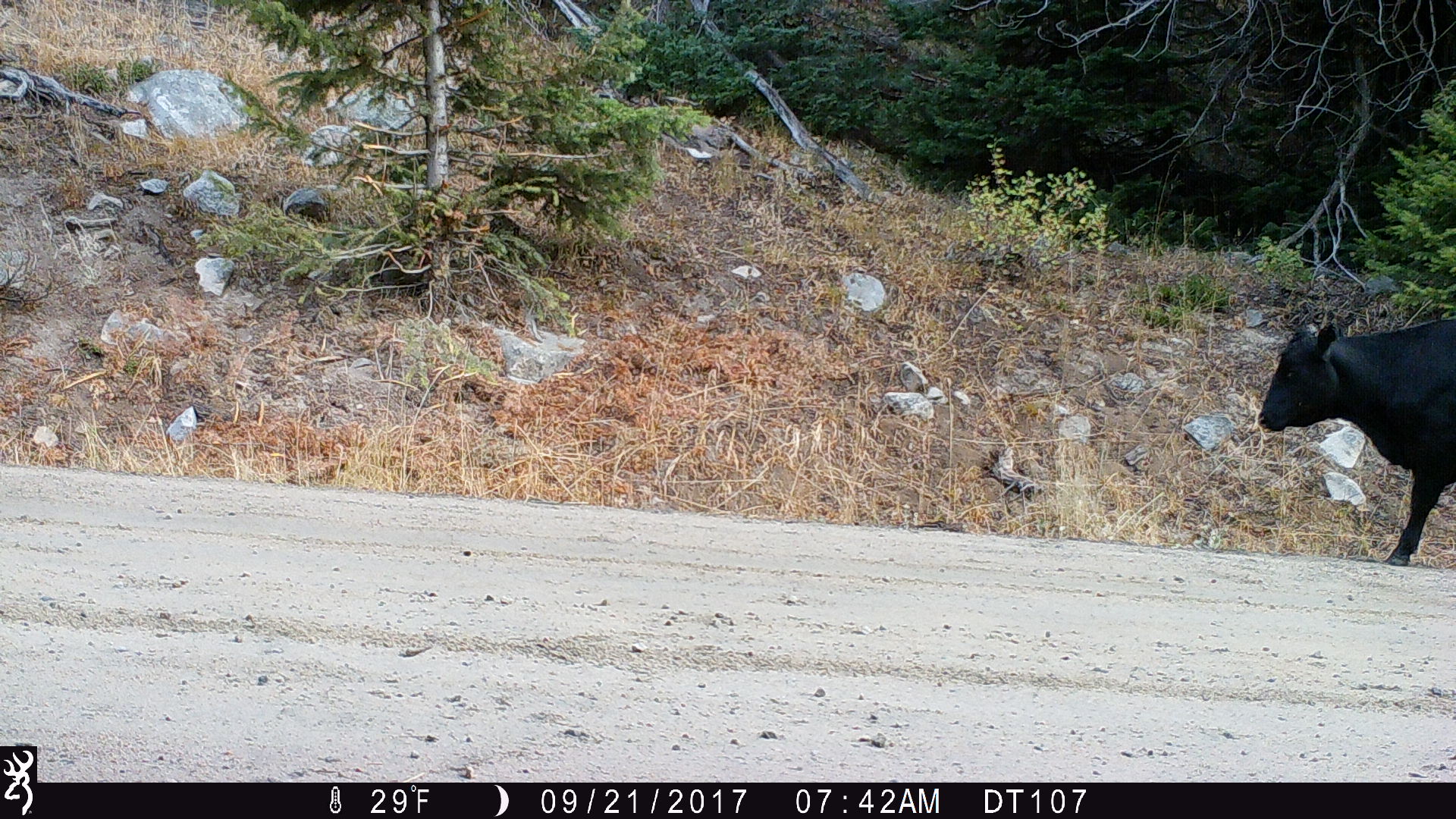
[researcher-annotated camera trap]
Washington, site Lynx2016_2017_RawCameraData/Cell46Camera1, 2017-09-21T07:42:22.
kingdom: Animalia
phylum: Chordata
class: Mammalia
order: Artiodactyla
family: Bovidae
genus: Bos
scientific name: Bos taurus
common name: domestic cattle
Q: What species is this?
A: Domestic cattle (Bos taurus).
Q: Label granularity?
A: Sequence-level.